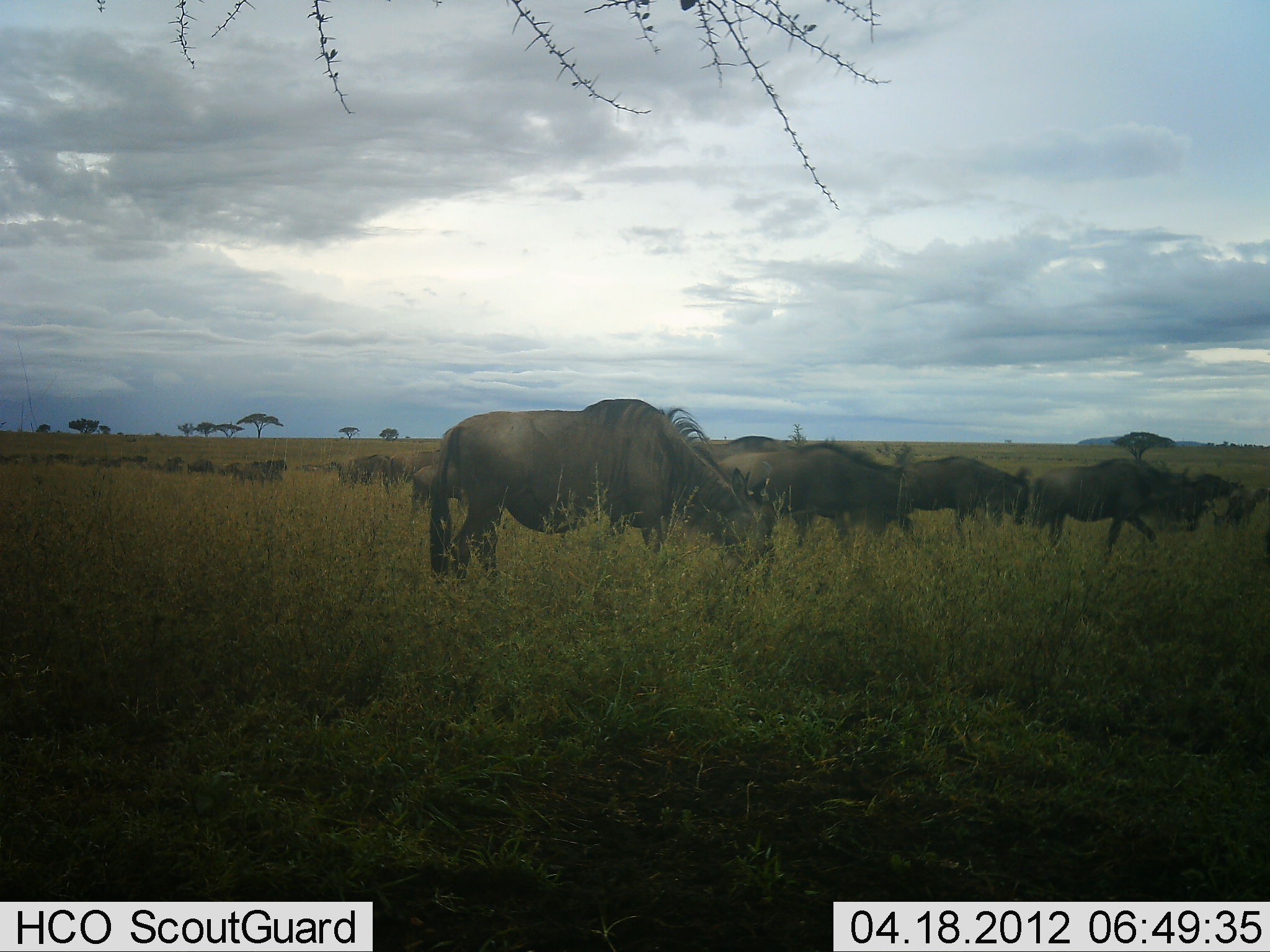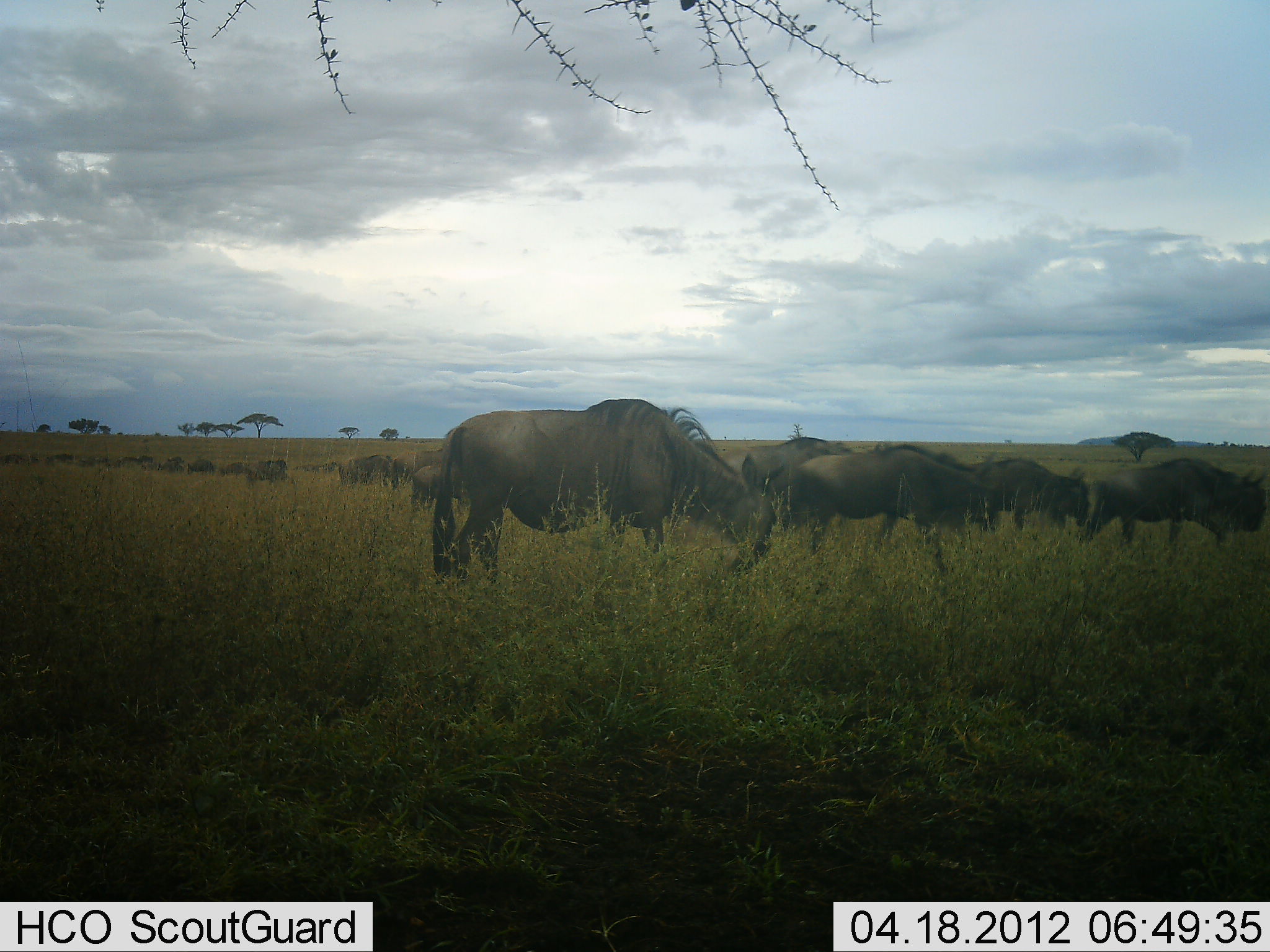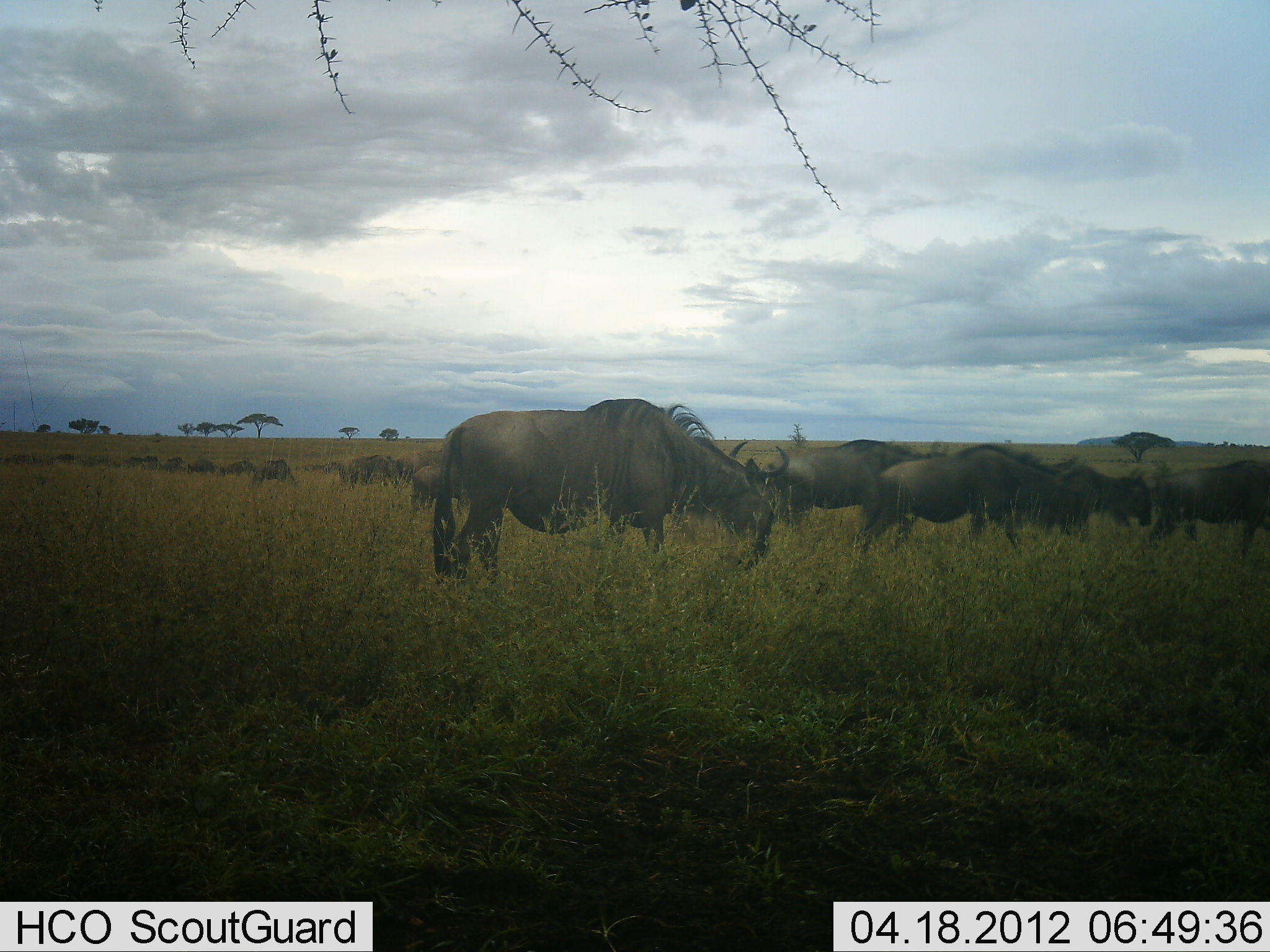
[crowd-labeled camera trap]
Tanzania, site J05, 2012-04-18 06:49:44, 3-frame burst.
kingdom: Animalia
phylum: Chordata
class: Mammalia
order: Artiodactyla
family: Bovidae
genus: Connochaetes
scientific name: Connochaetes taurinus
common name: blue wildebeest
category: wildebeest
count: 11-50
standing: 26%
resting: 0%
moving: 70%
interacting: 0%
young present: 0%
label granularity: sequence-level